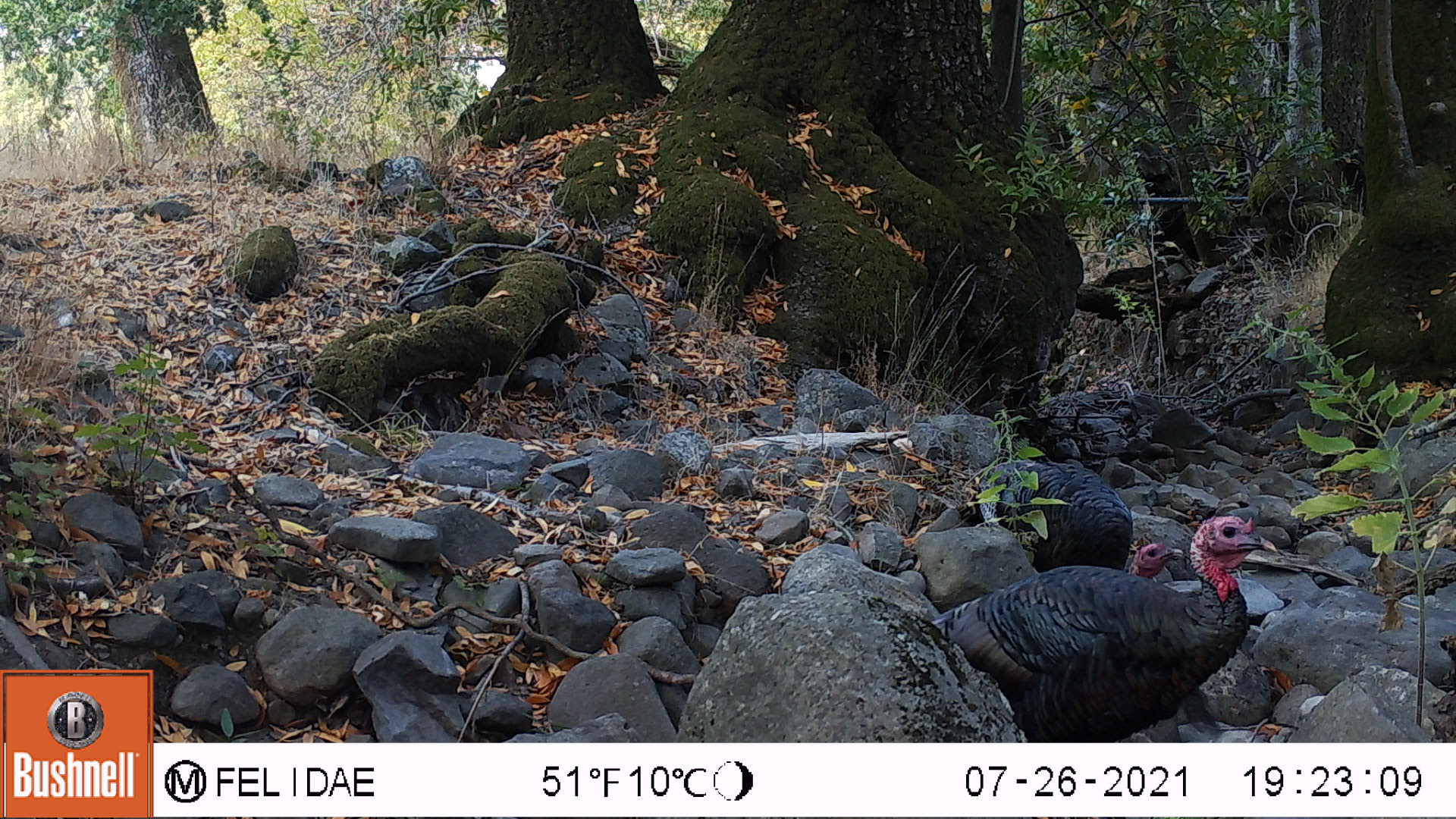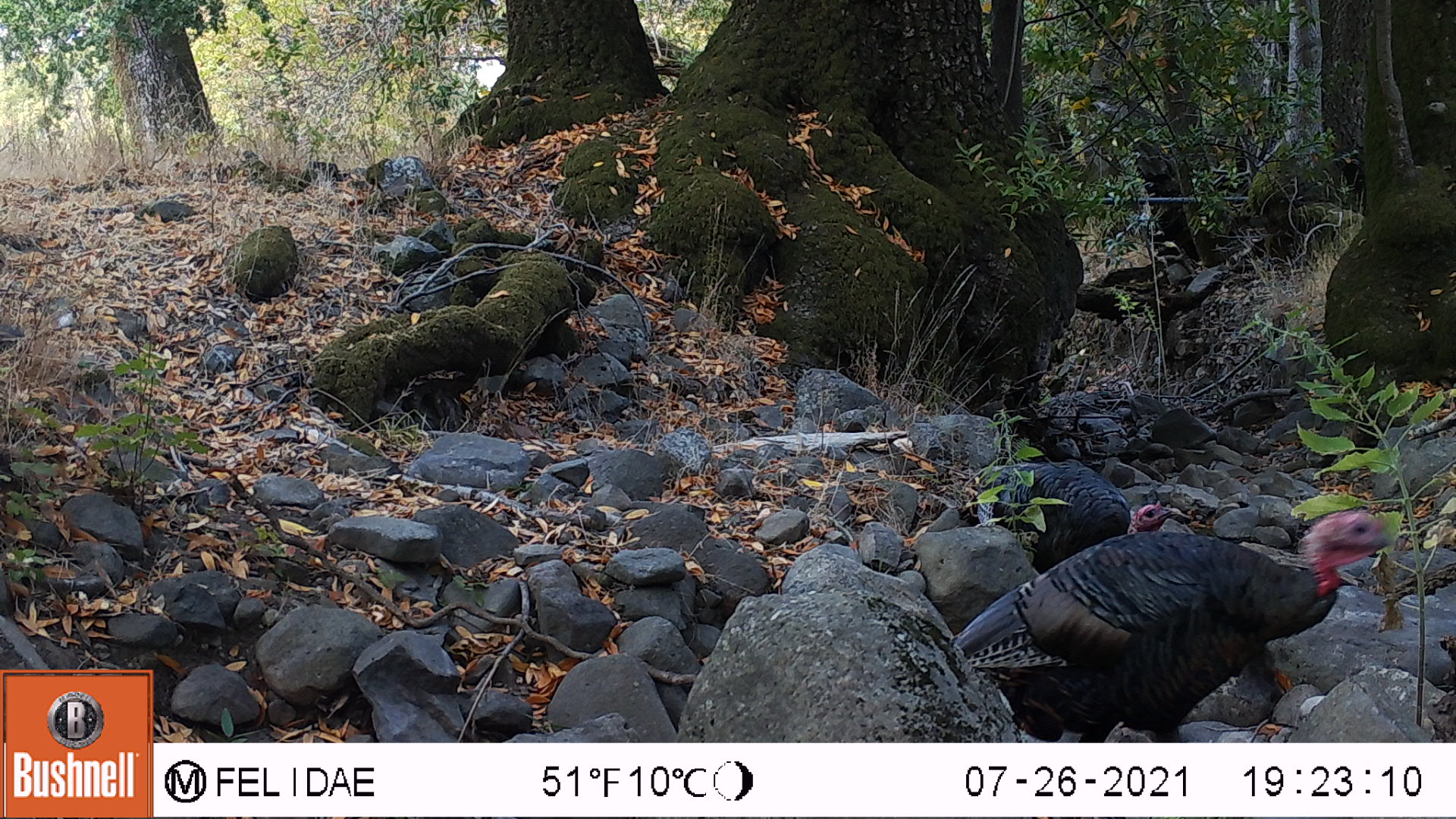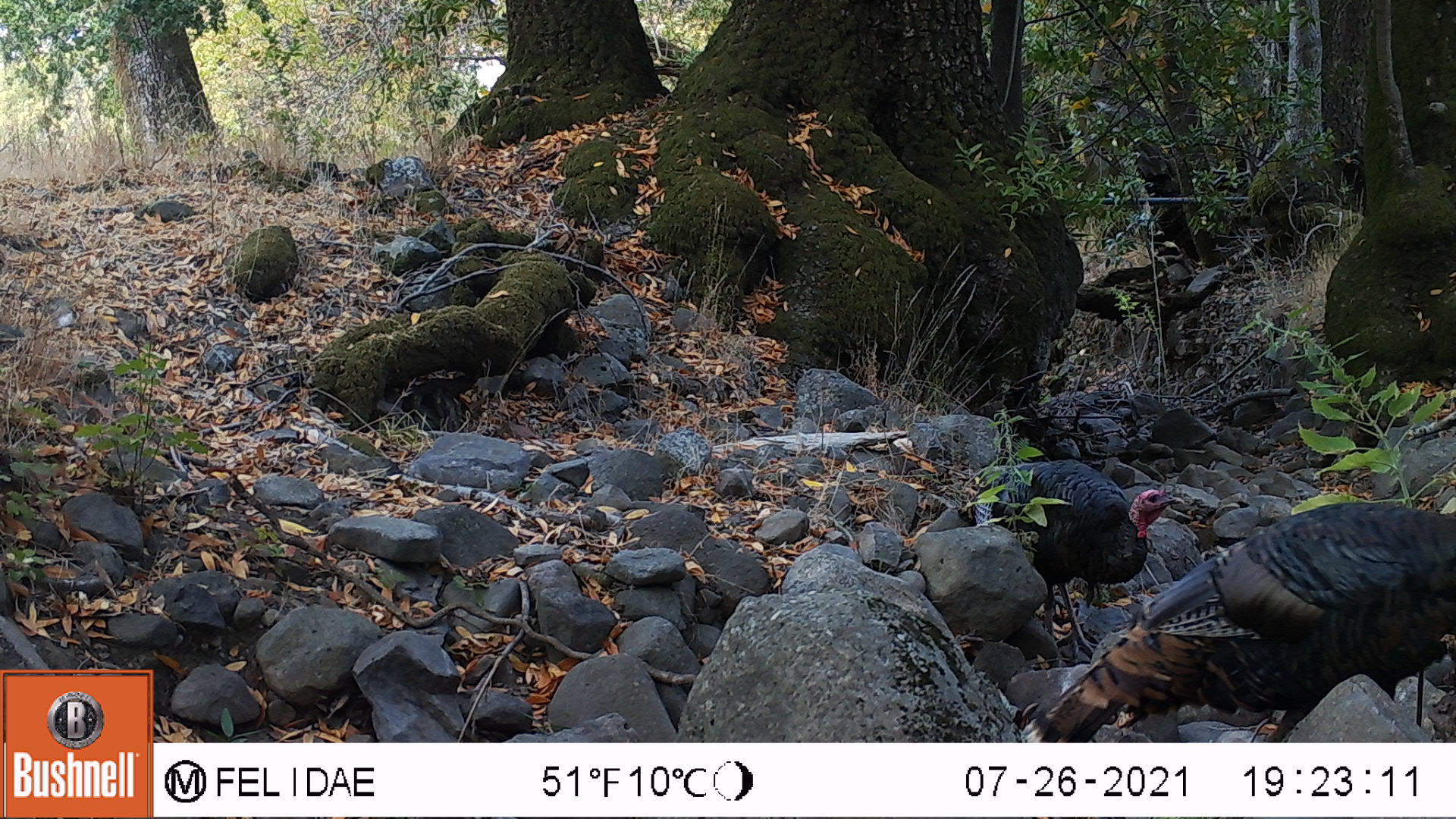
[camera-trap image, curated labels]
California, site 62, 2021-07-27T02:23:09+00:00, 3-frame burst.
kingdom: Animalia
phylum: Chordata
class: Aves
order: Galliformes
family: Phasianidae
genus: Meleagris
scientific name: Meleagris gallopavo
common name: turkey